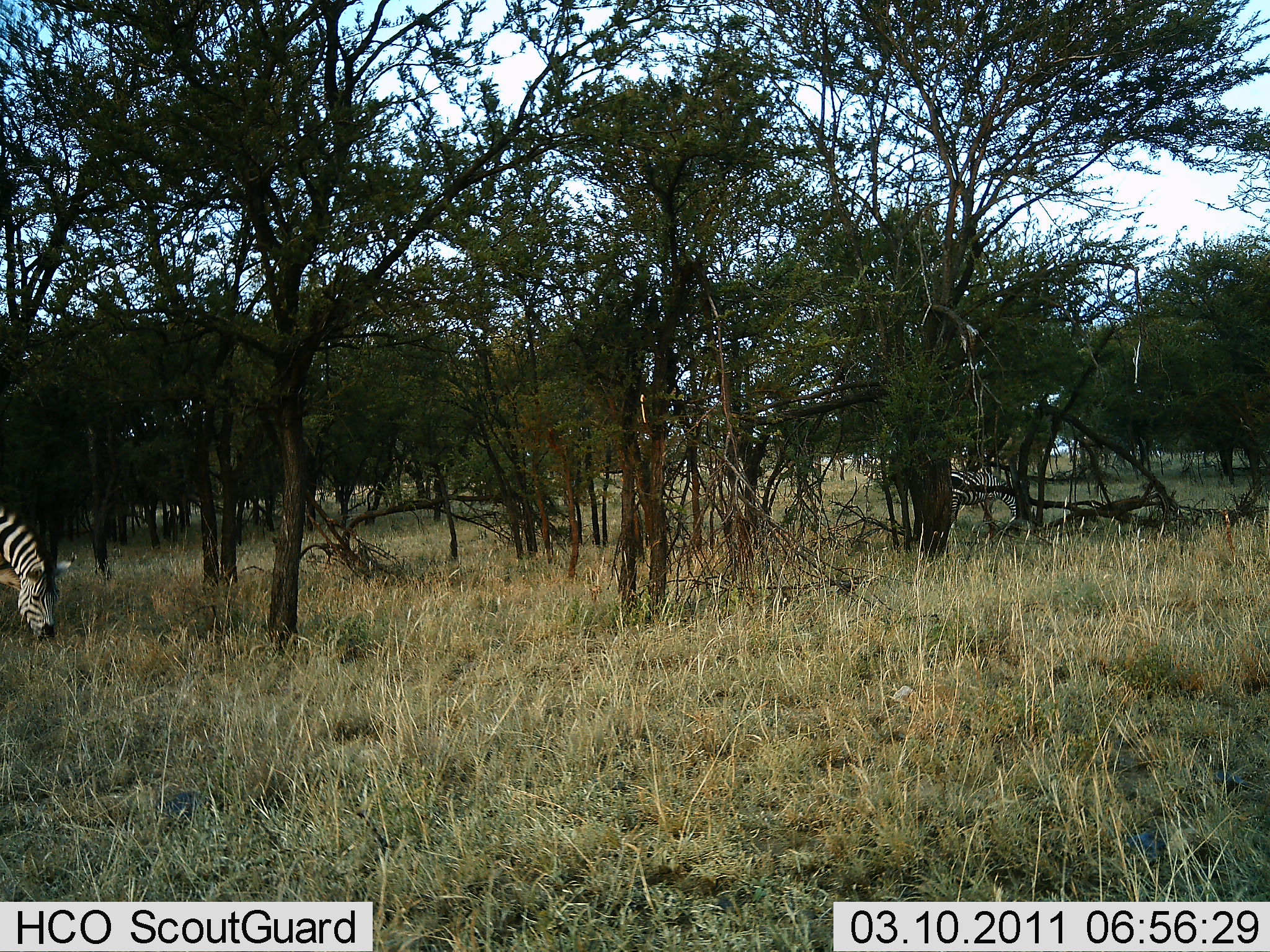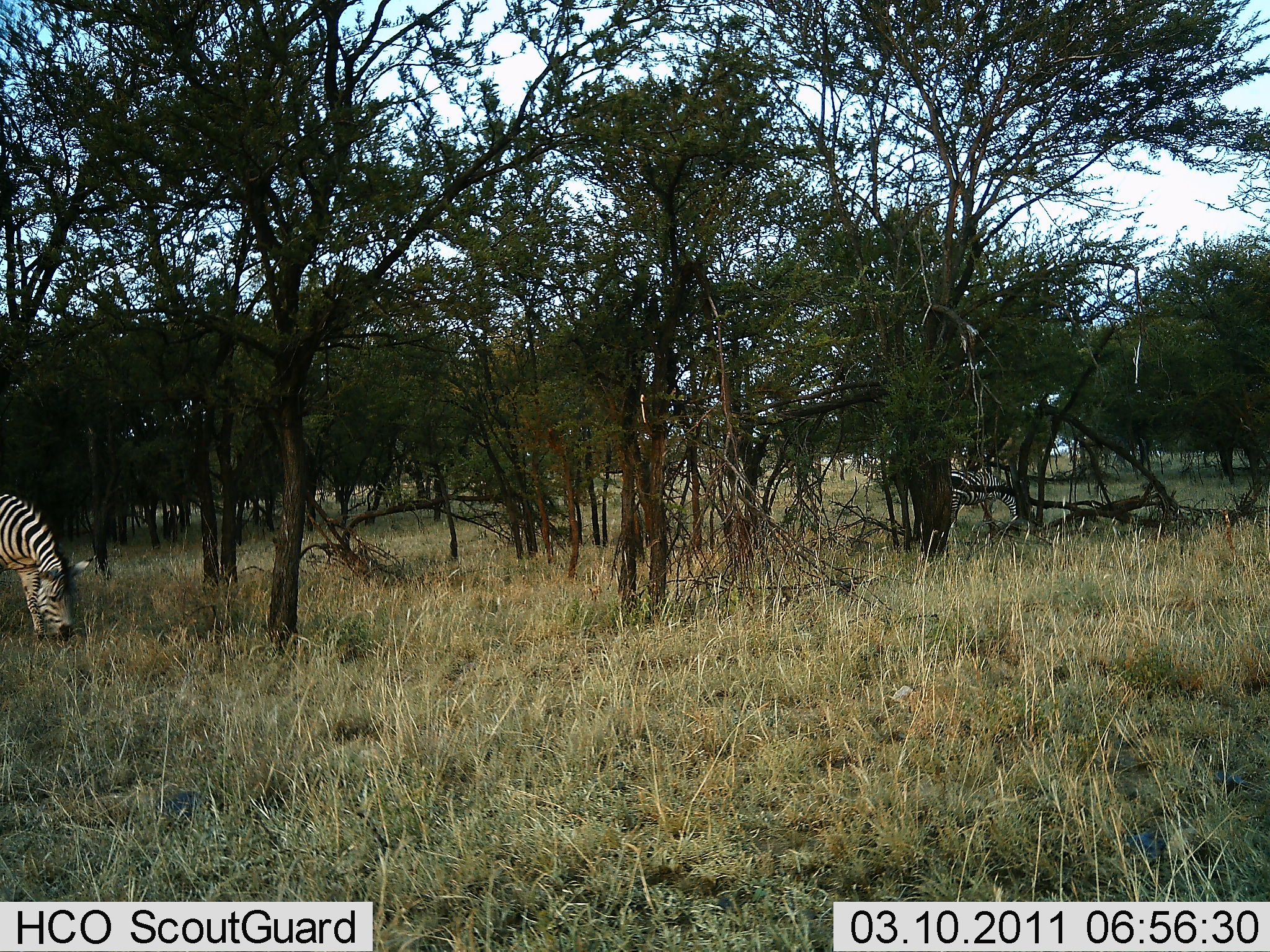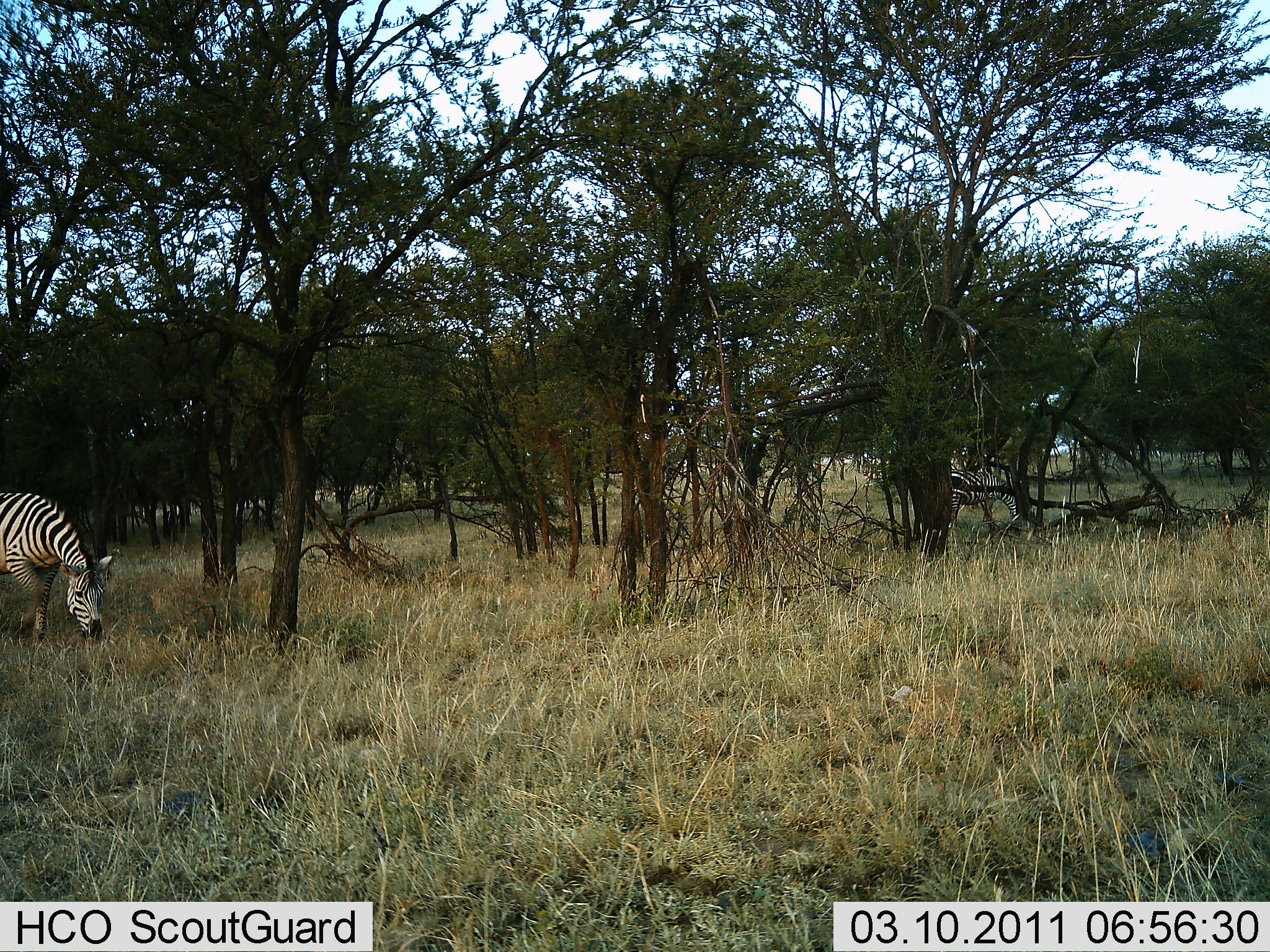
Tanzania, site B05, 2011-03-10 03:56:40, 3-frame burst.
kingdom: Animalia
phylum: Chordata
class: Mammalia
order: Perissodactyla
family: Equidae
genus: Equus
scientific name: Equus quagga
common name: plains zebra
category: zebra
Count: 1.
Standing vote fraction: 0%.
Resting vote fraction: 0%.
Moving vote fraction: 8%.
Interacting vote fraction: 0%.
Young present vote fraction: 0%.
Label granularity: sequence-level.